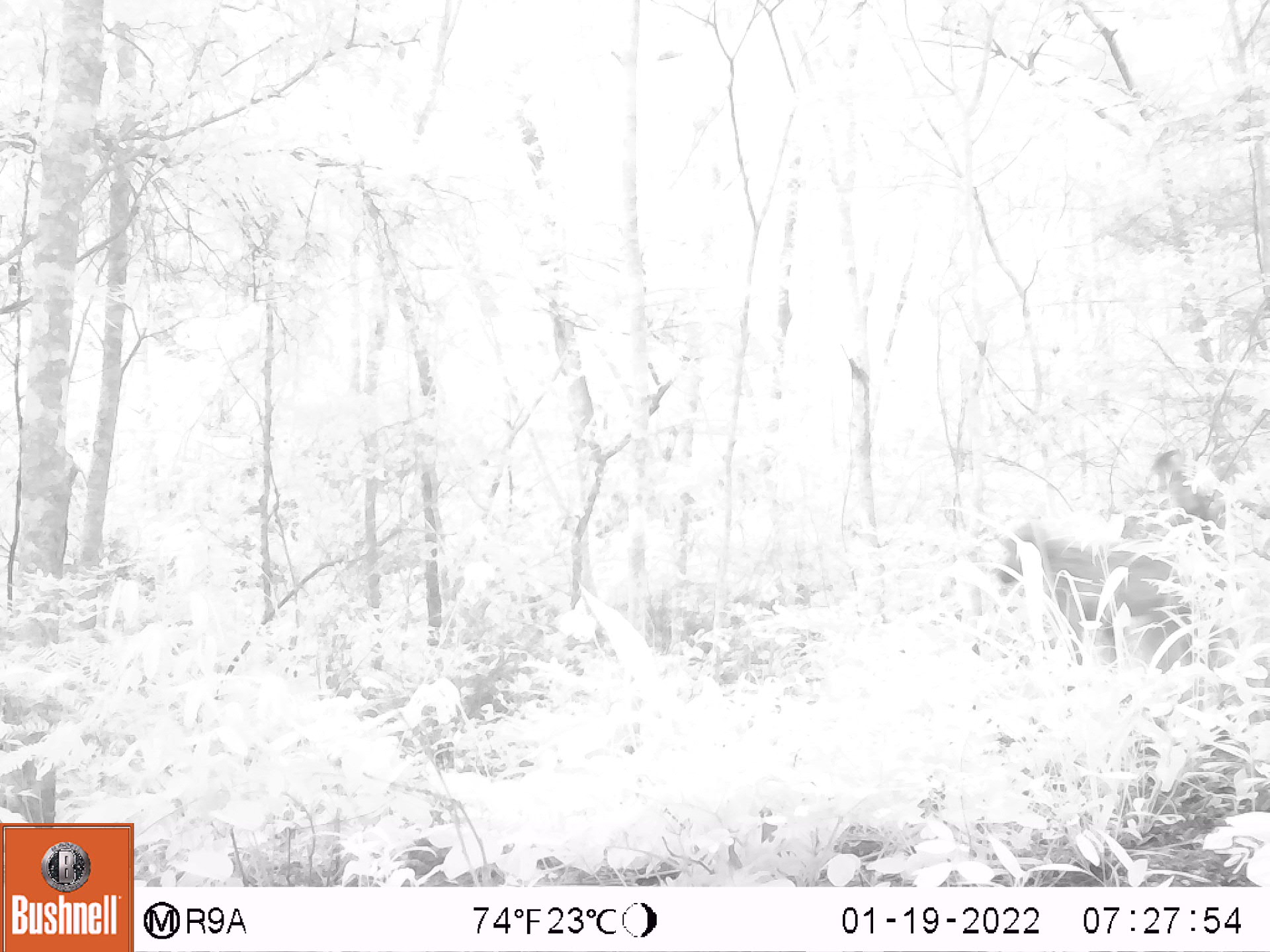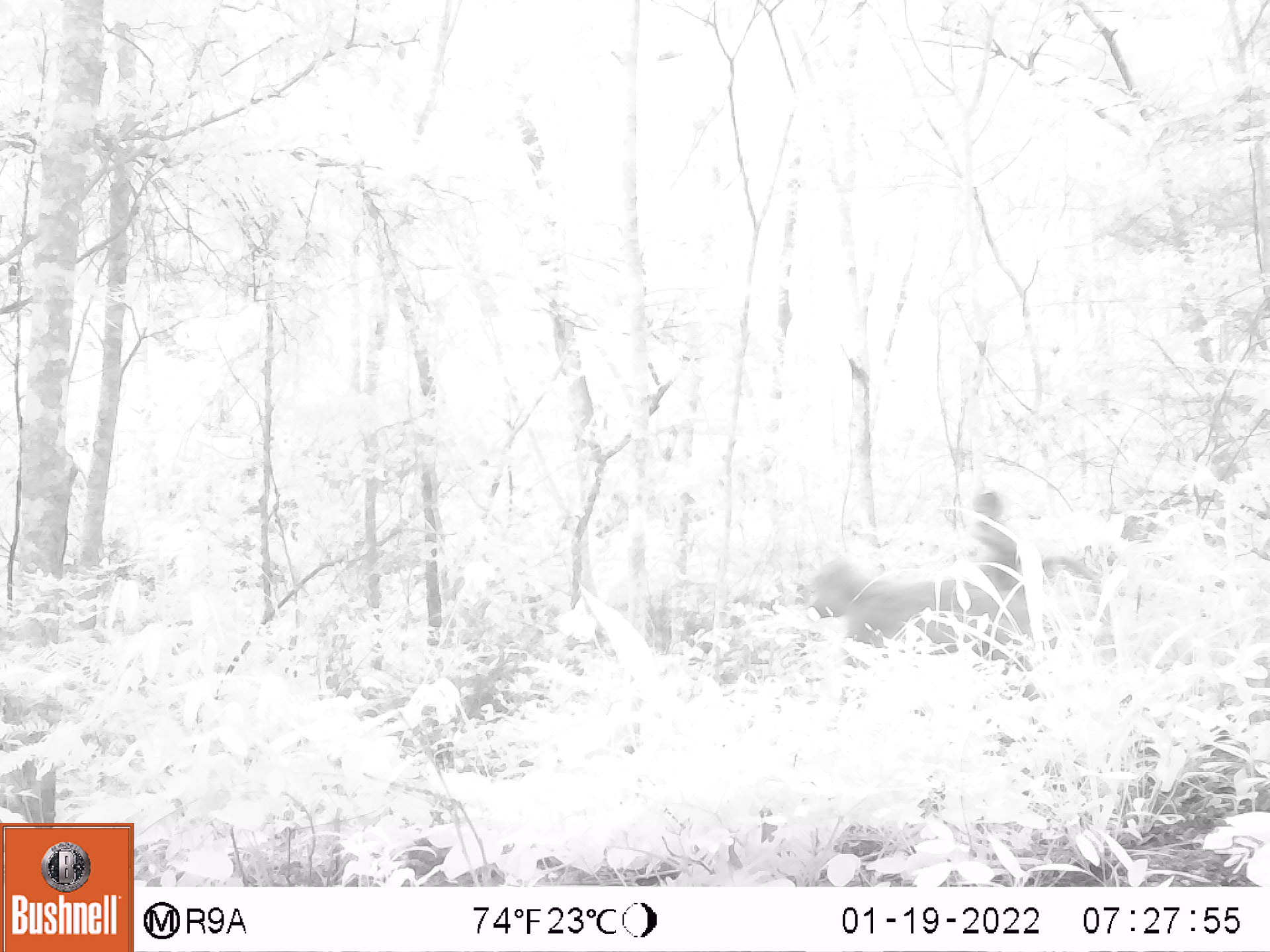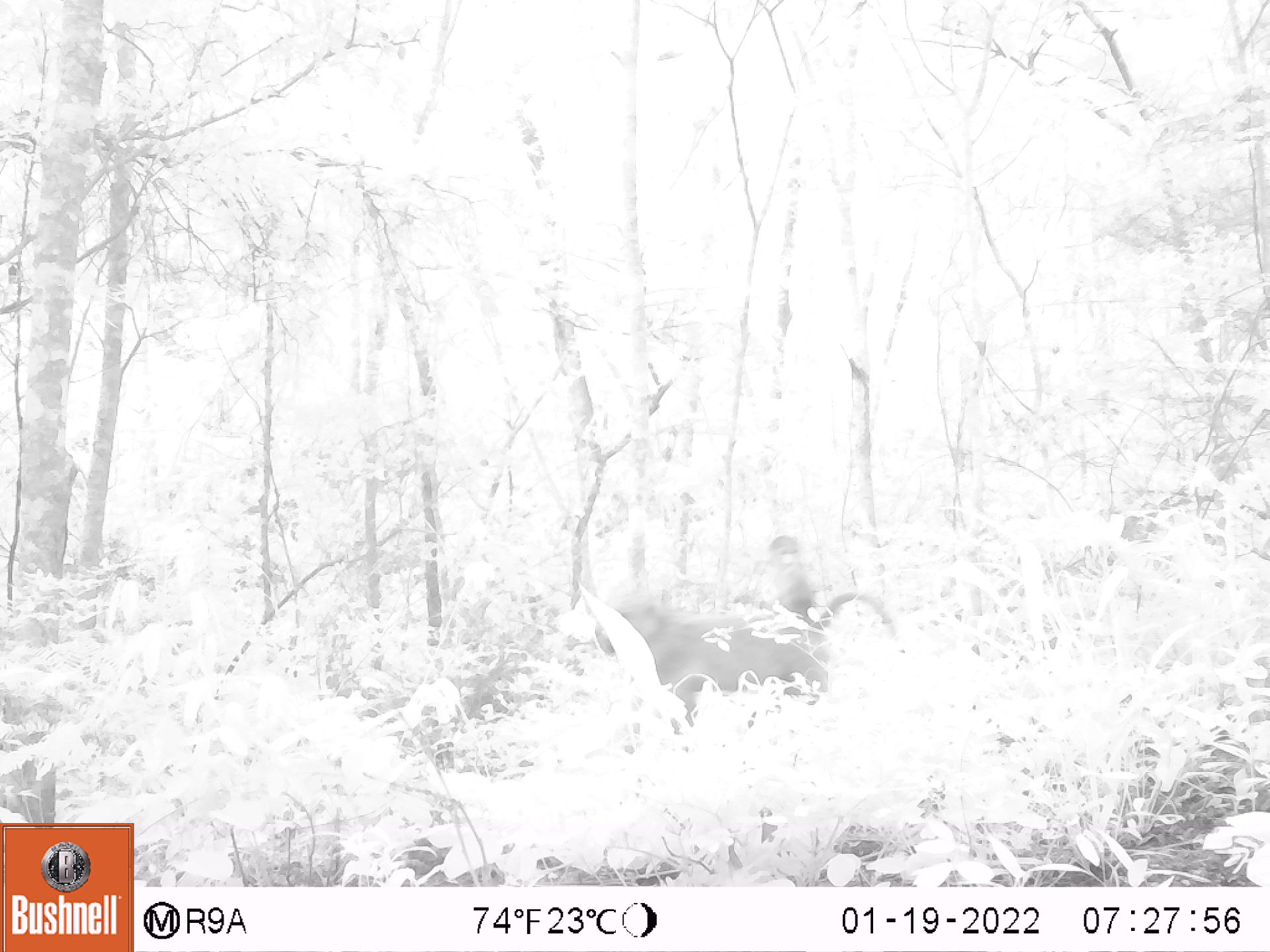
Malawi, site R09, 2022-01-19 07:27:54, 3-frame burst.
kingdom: Animalia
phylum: Chordata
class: Mammalia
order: Primates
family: Cercopithecidae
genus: Papio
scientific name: Papio cynocephalus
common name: yellow baboon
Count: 2.